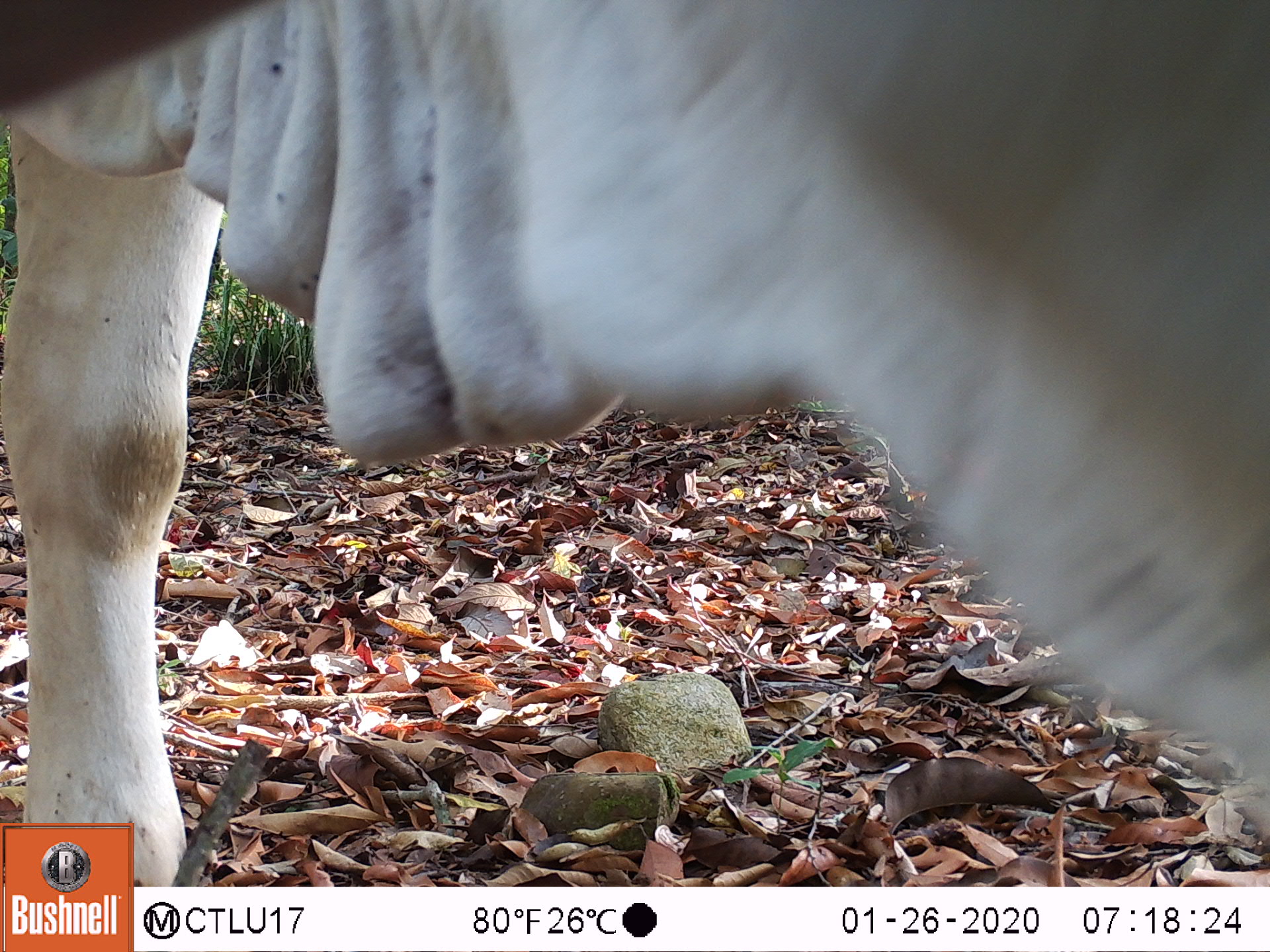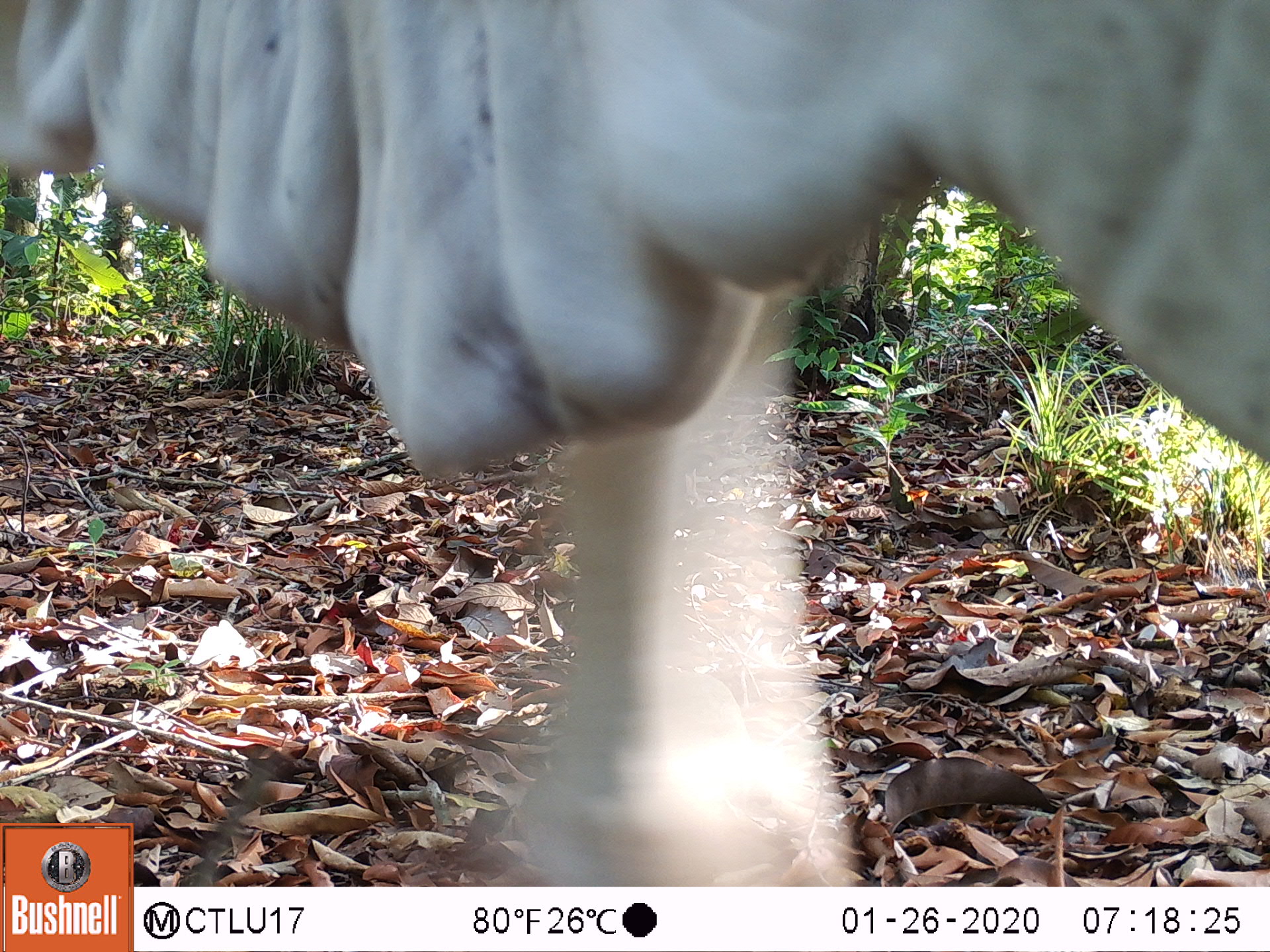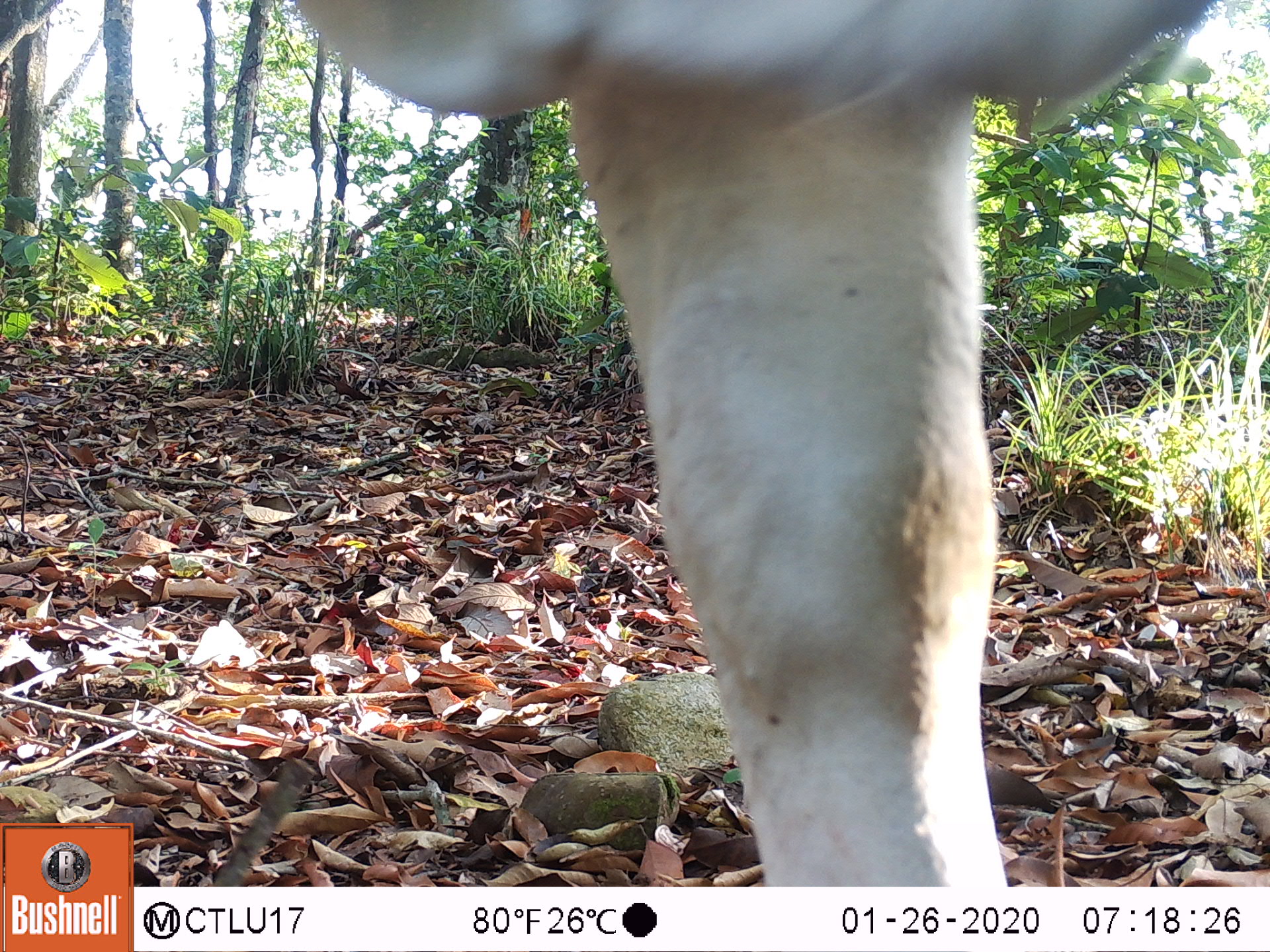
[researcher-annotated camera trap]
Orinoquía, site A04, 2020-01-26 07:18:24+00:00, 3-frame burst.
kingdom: Animalia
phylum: Chordata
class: Mammalia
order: Artiodactyla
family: Bovidae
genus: Bos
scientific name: Bos taurus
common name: cow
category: cattle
Cattle (cow) (Bos taurus).